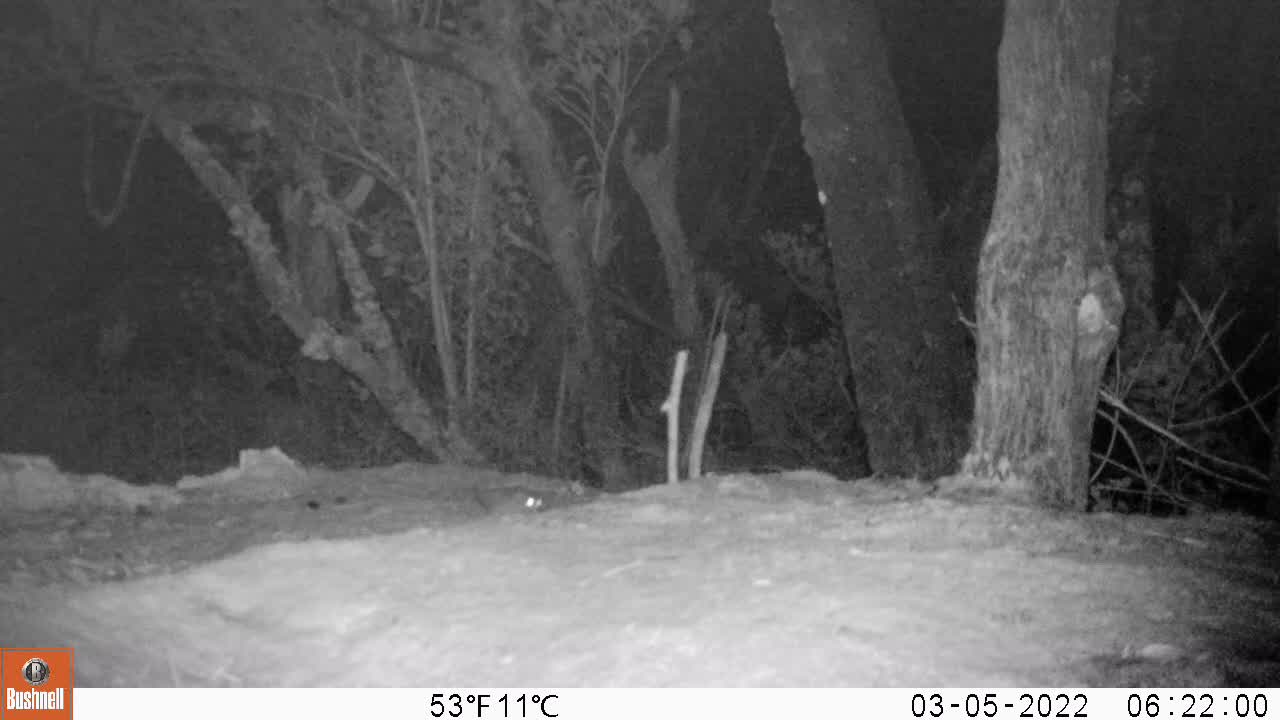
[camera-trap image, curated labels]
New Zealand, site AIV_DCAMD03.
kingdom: Animalia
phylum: Chordata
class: Mammalia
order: Rodentia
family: Muridae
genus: Mus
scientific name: Mus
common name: mouse